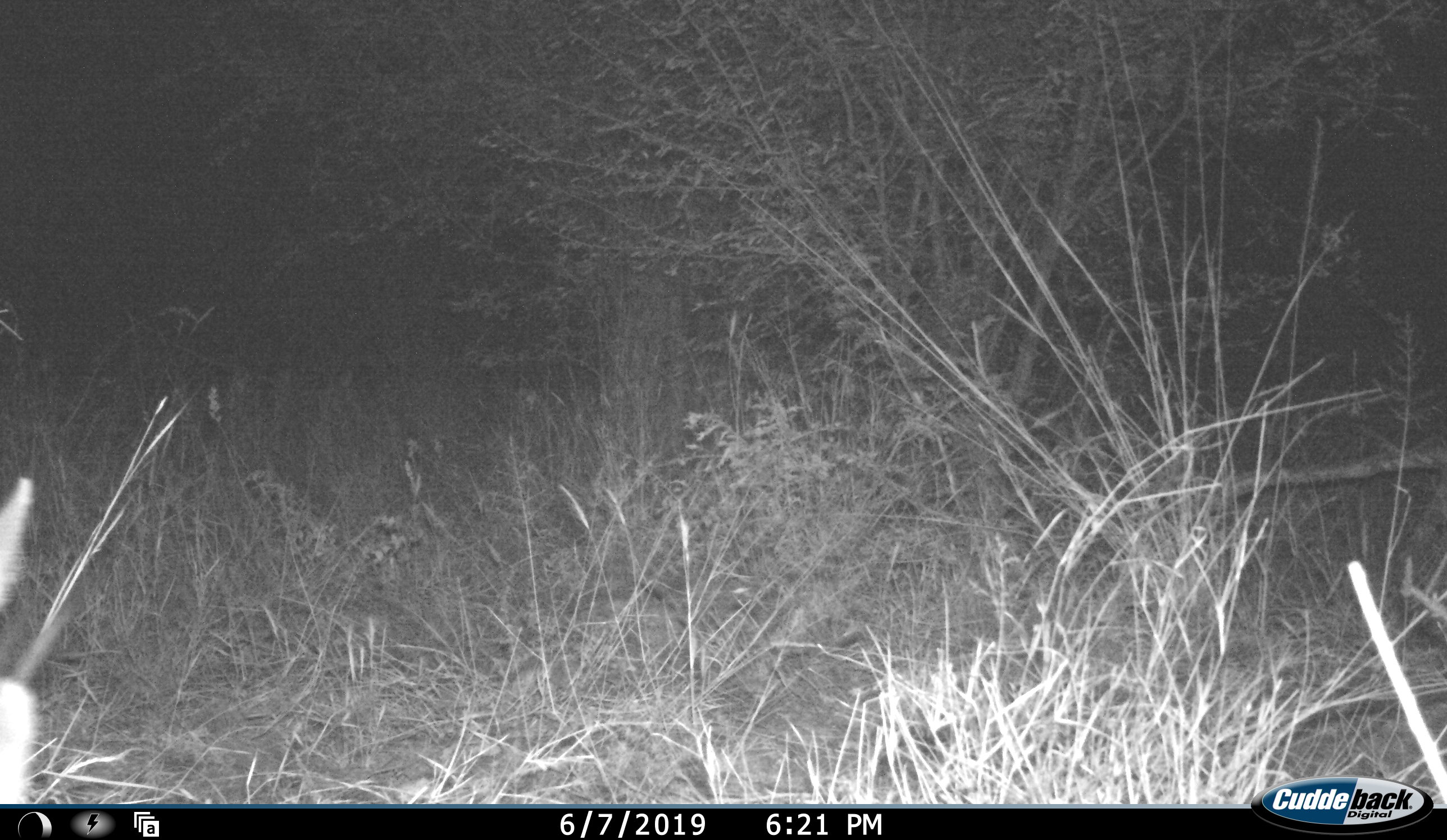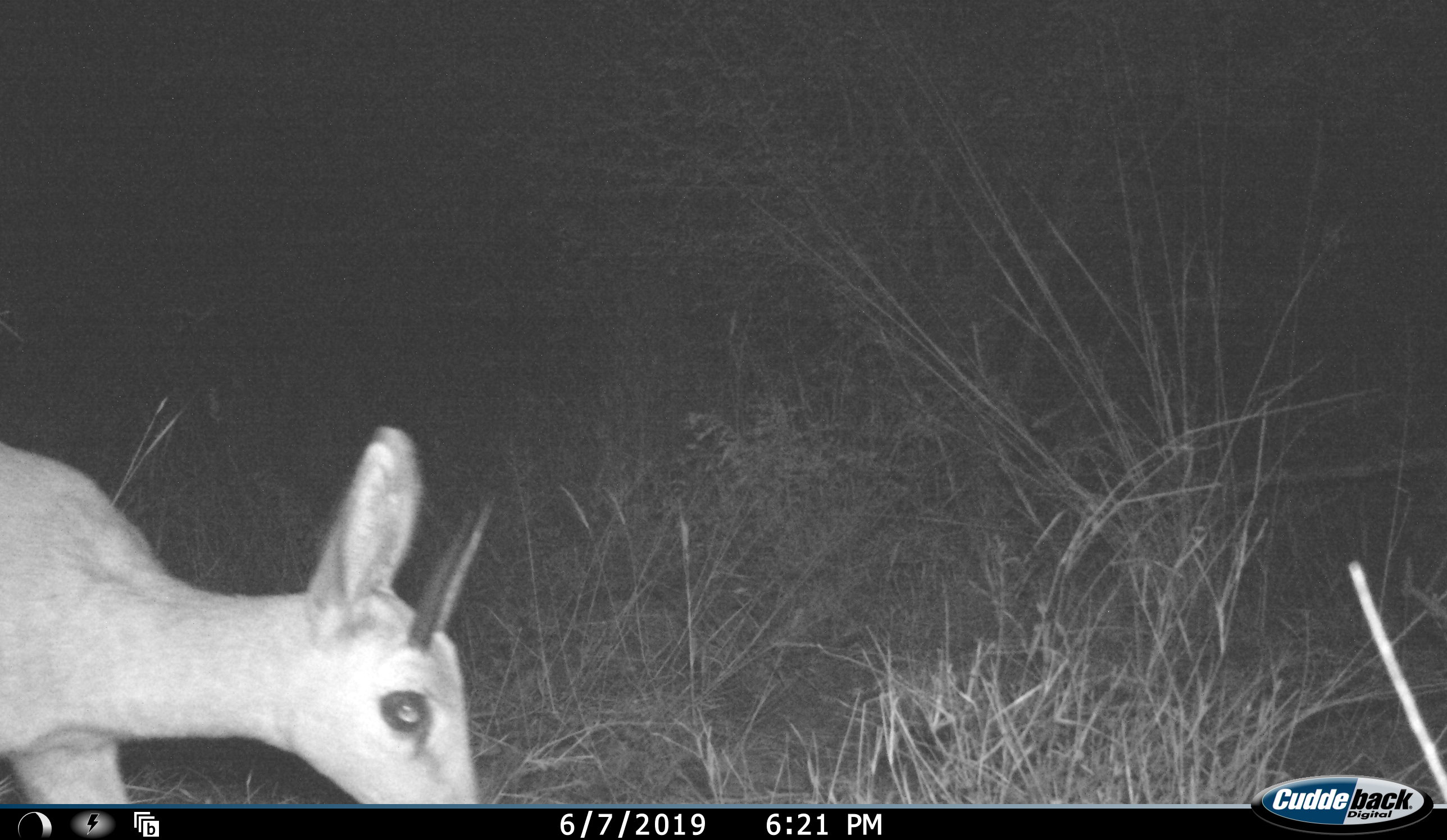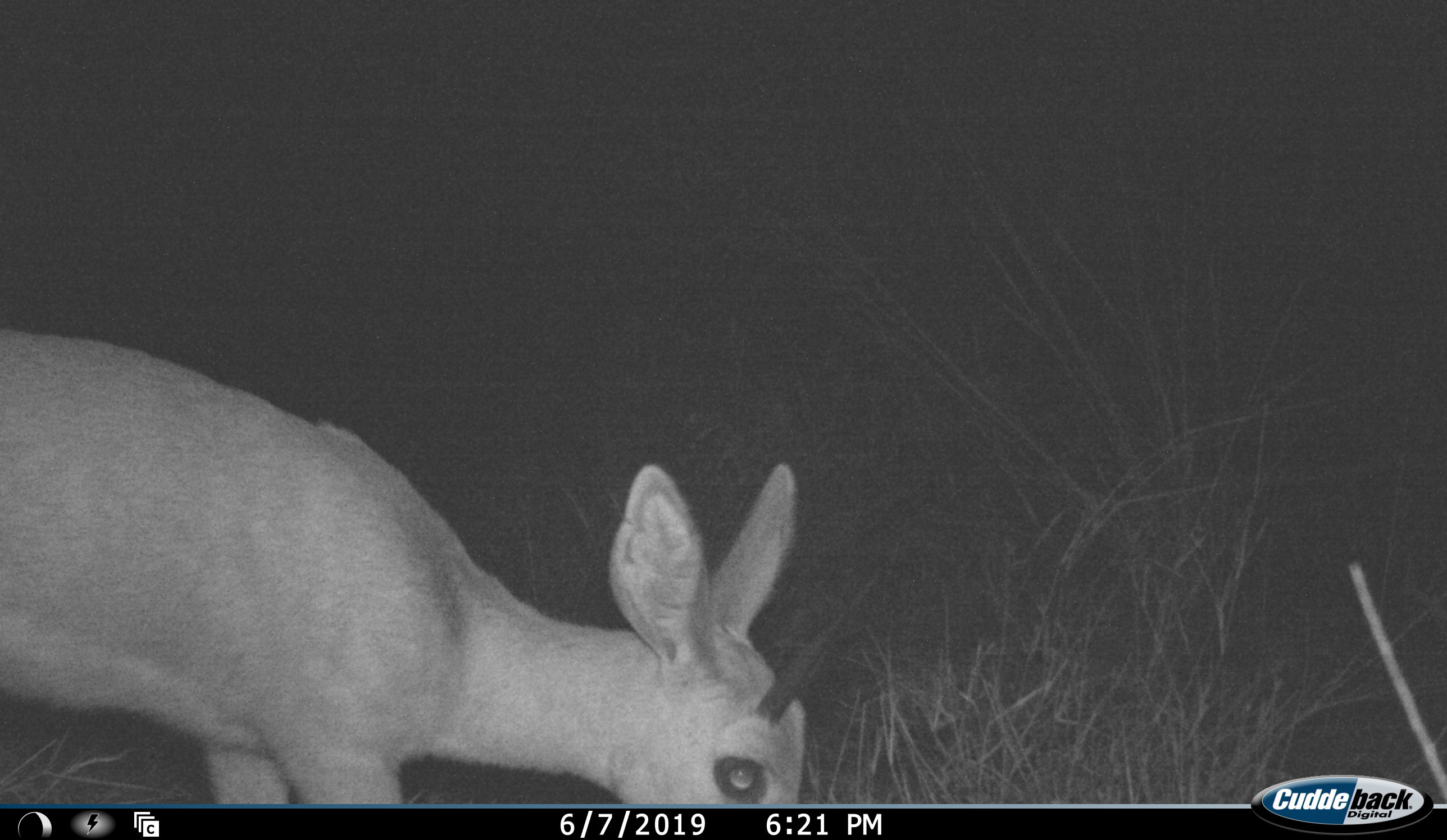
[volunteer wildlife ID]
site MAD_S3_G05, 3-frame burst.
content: unidentified animal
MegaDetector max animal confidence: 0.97